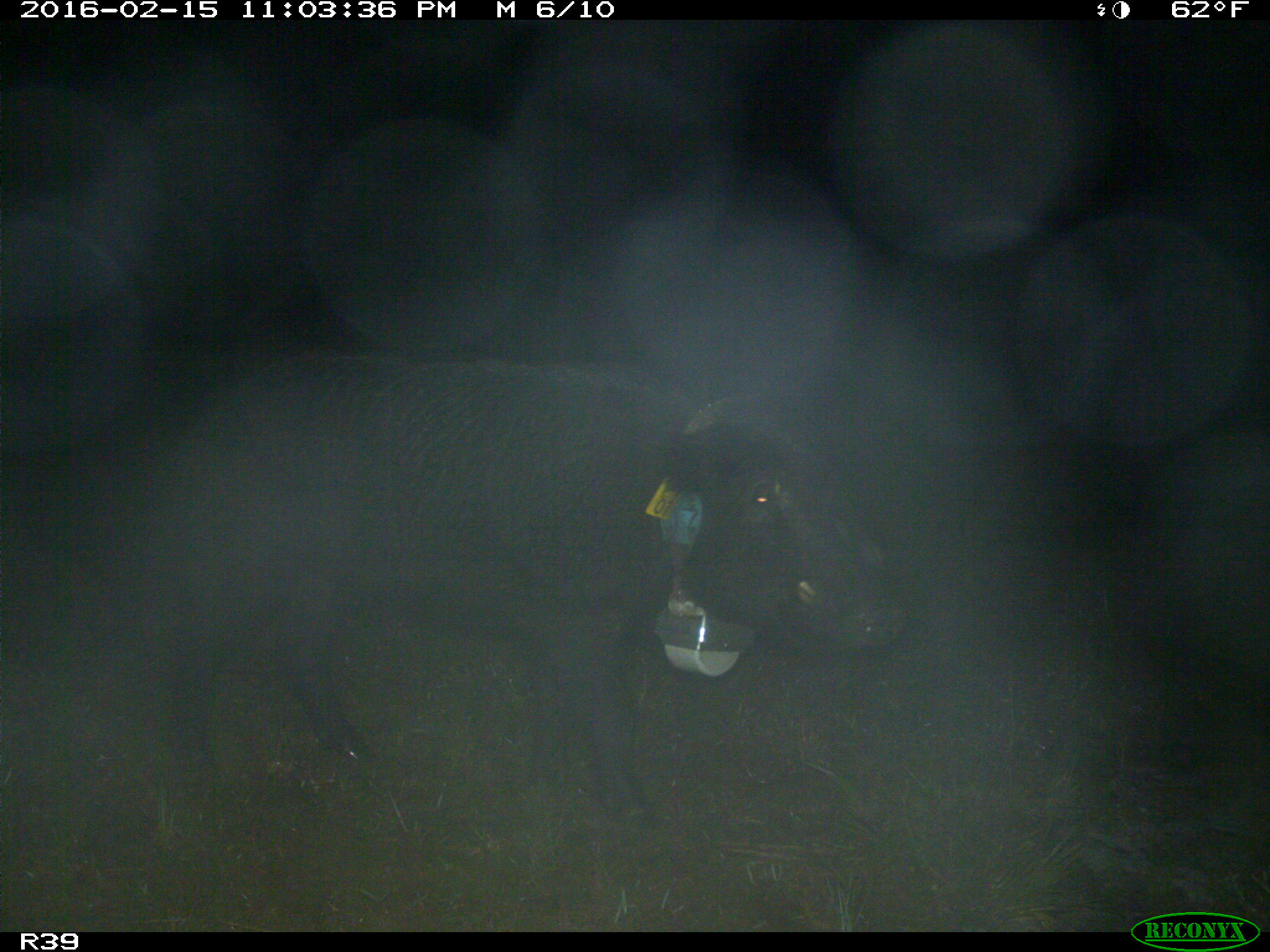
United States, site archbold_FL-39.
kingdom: Animalia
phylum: Chordata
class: Mammalia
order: Artiodactyla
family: Suidae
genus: Sus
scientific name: Sus scrofa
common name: wild boar